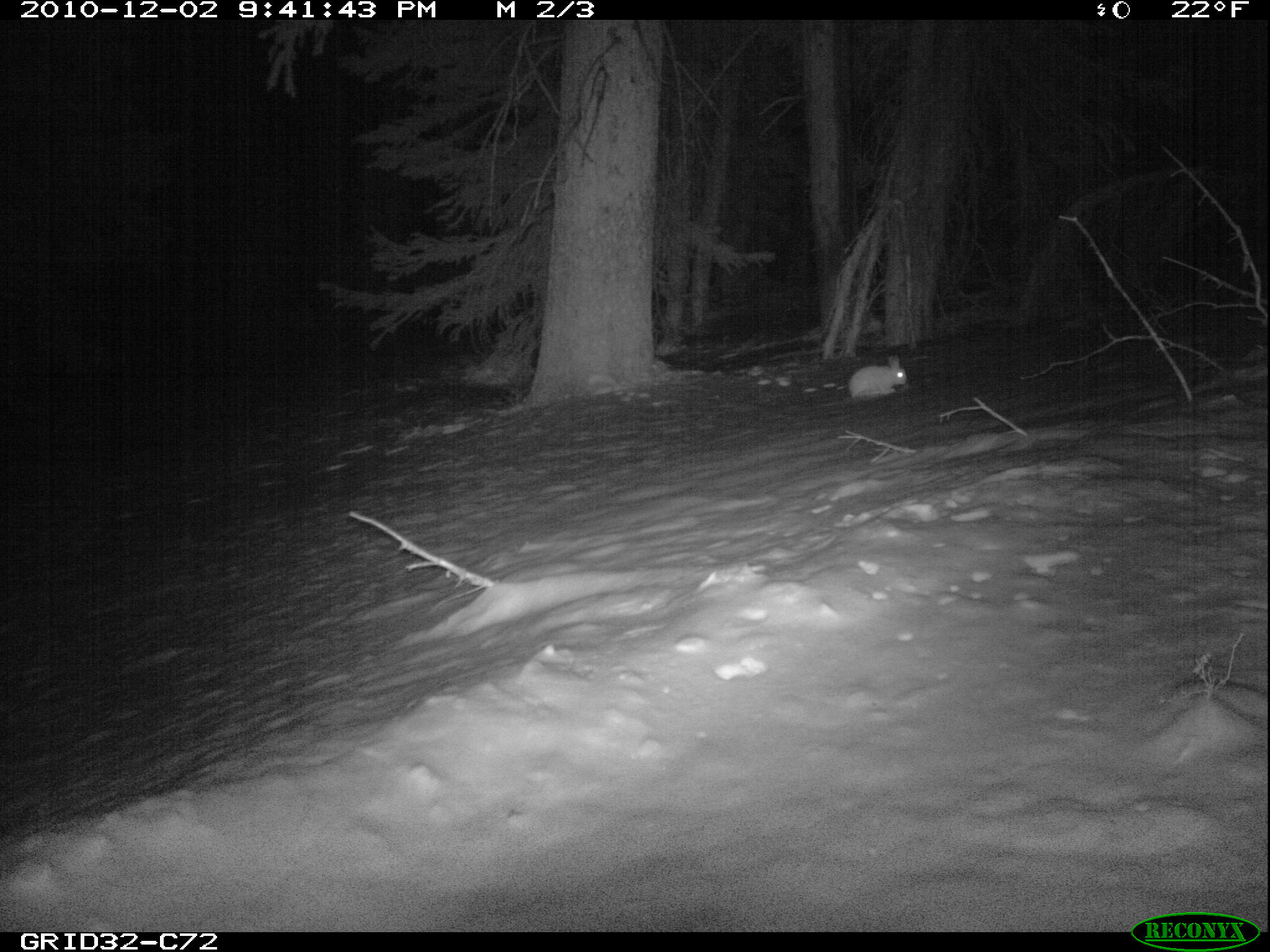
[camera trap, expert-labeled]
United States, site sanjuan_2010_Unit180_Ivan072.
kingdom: Animalia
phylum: Chordata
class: Mammalia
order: Lagomorpha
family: Leporidae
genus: Lepus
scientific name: Lepus americanus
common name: snowshoe hare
Lepus americanus (snowshoe hare).